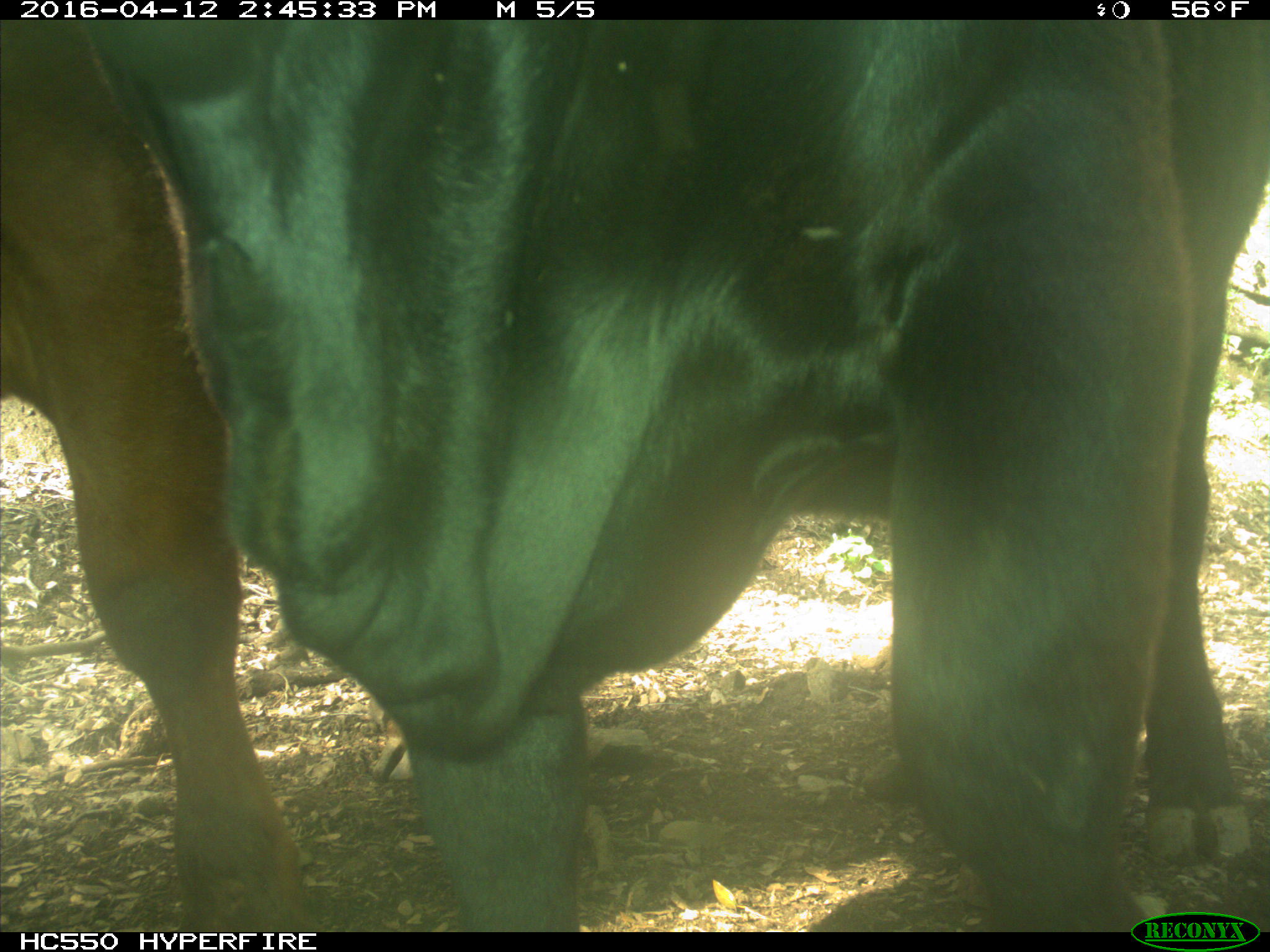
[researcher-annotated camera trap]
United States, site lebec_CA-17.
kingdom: Animalia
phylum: Chordata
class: Mammalia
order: Artiodactyla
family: Bovidae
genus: Bos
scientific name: Bos taurus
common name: domestic cow